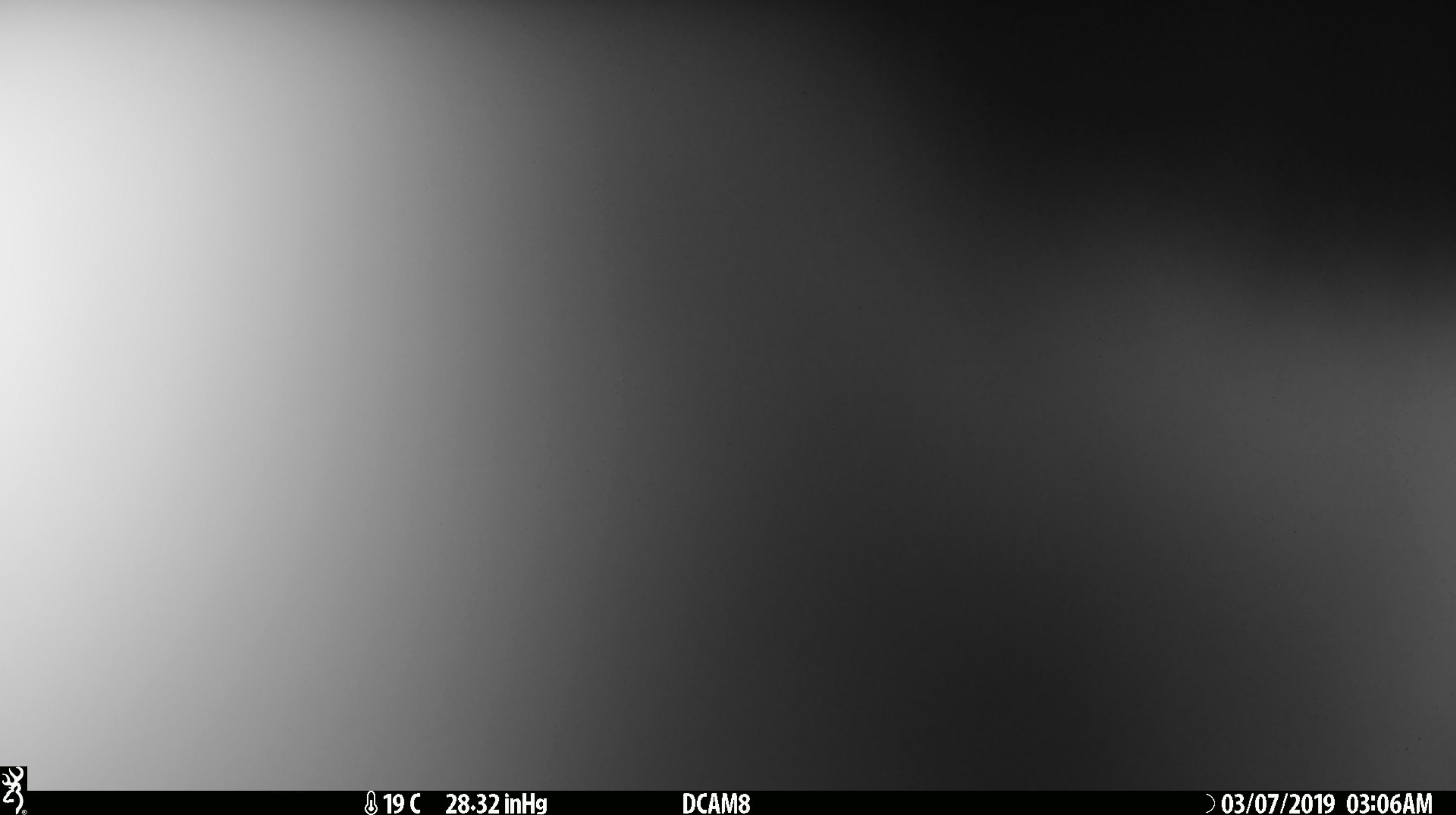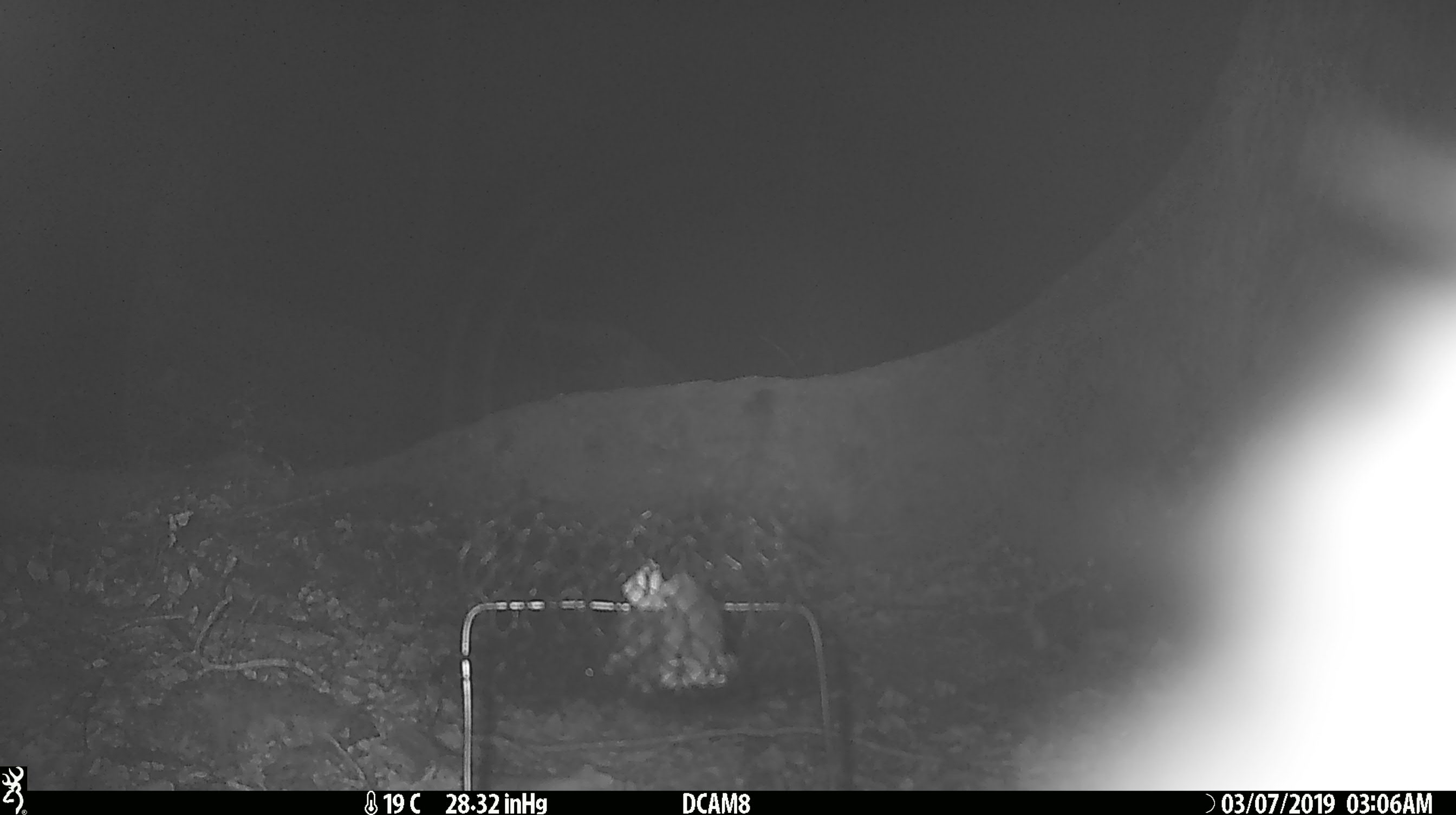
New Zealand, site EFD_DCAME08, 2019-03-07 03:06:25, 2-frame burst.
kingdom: Animalia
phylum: Chordata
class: Mammalia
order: Diprotodontia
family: Phalangeridae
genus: Trichosurus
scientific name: Trichosurus vulpecula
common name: common brushtail possum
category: possum